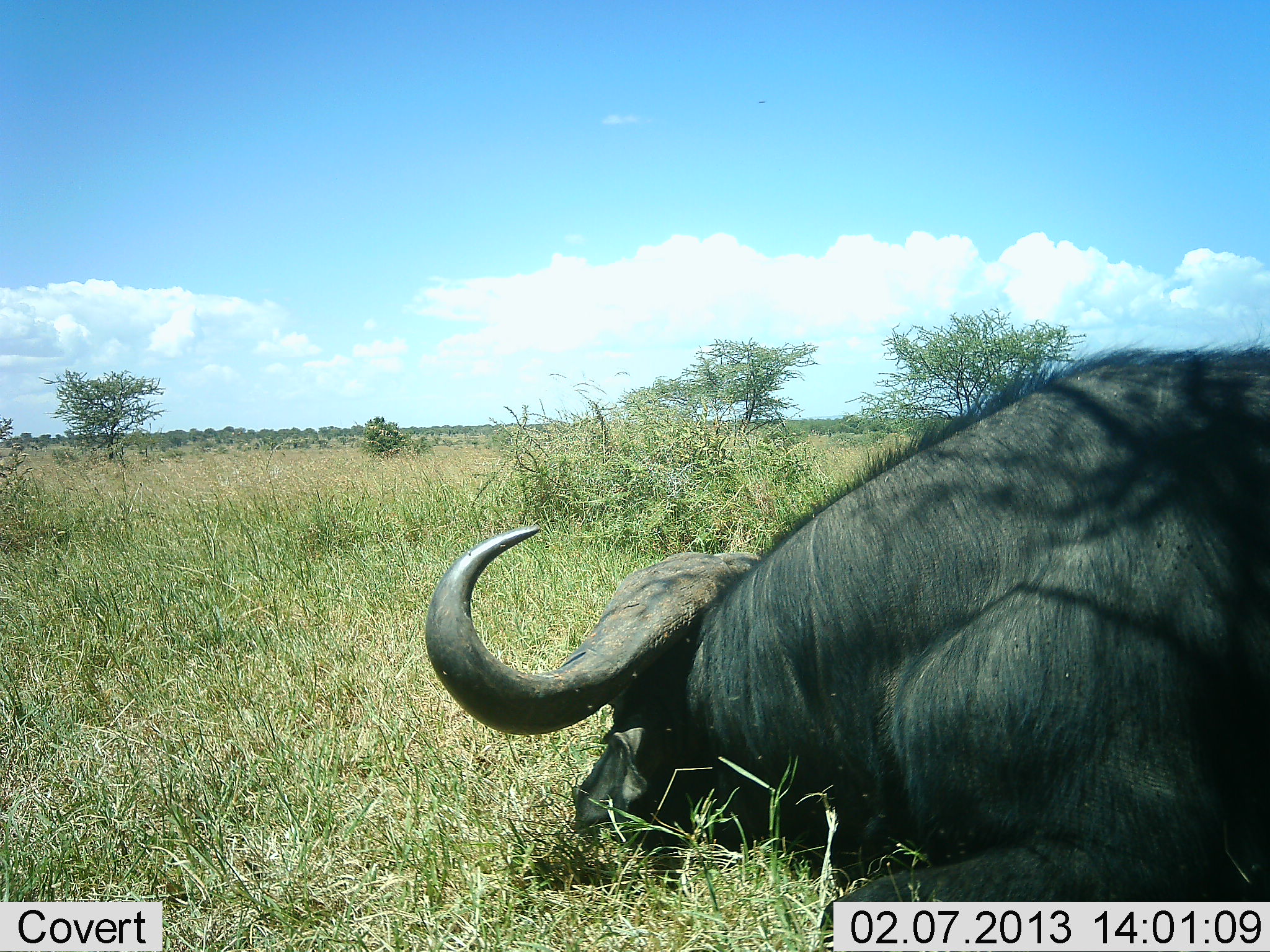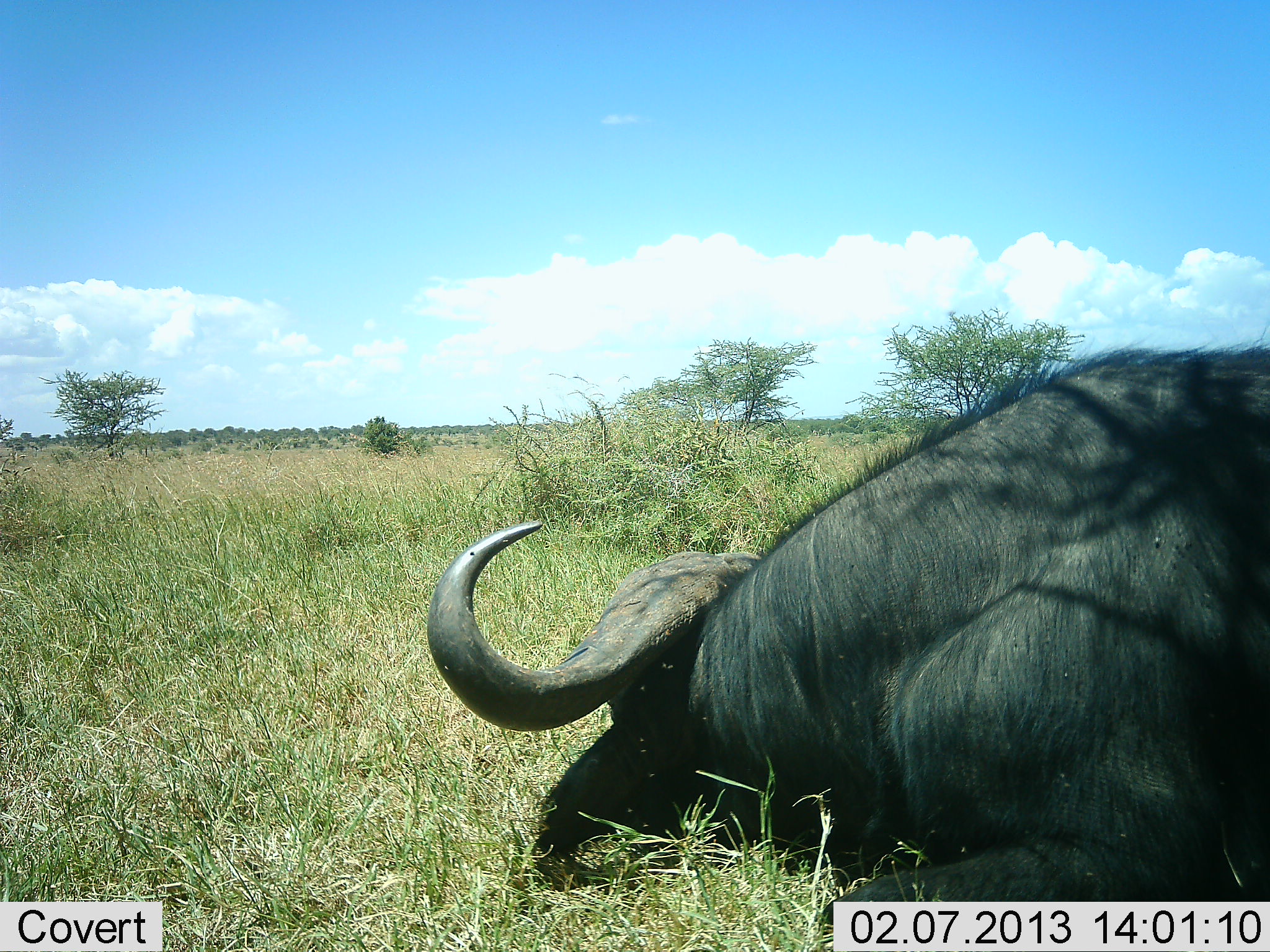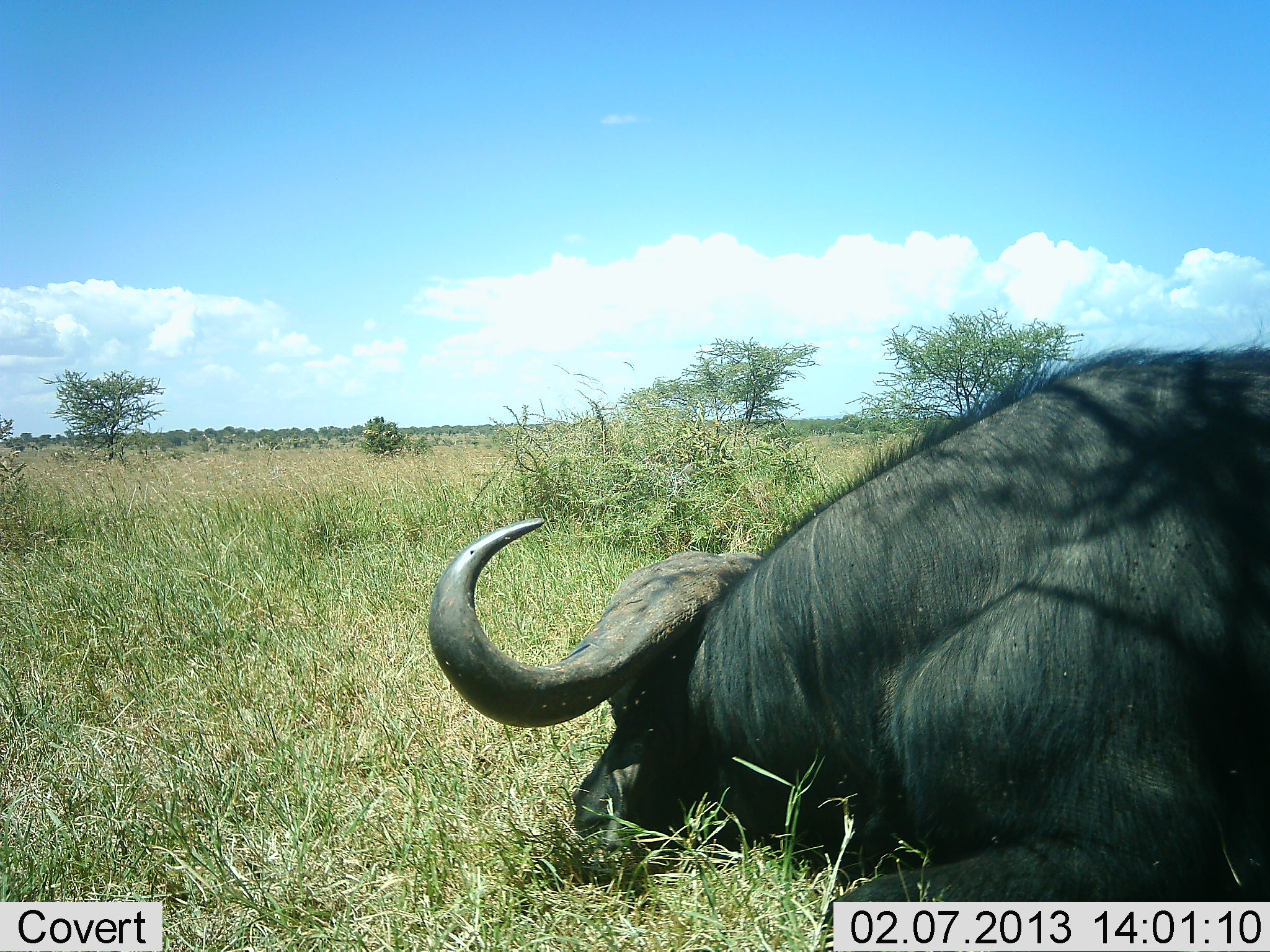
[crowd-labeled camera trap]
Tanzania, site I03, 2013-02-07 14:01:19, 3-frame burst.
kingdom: Animalia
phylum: Chordata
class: Mammalia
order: Artiodactyla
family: Bovidae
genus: Syncerus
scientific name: Syncerus caffer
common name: cape buffalo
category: buffalo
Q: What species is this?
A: Buffalo (cape buffalo) (Syncerus caffer).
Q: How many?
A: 1.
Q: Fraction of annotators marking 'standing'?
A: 6%.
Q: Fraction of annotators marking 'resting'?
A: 94%.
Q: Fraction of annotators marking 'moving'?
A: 0%.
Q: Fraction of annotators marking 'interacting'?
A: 0%.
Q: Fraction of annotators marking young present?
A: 0%.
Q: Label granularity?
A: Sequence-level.